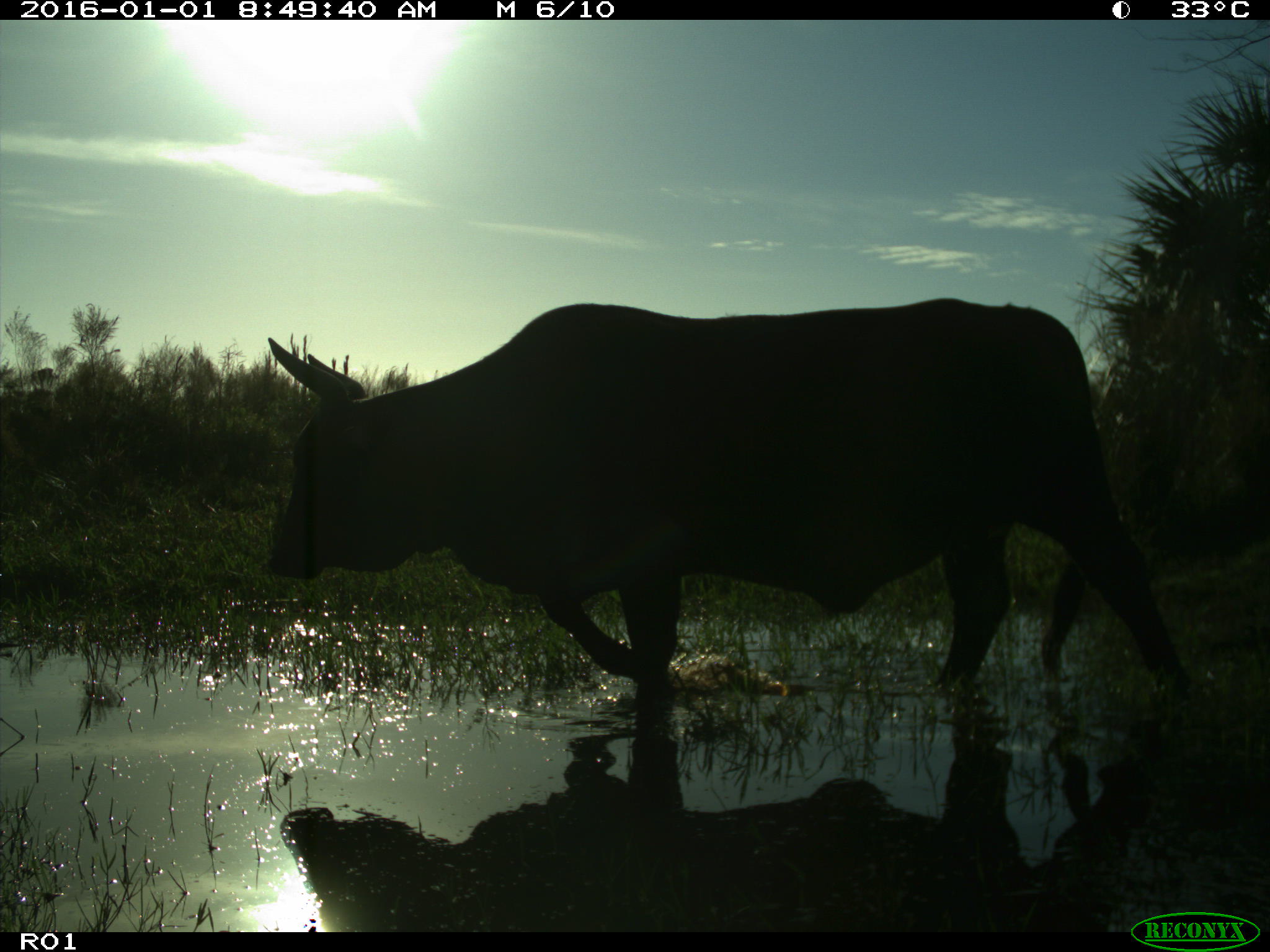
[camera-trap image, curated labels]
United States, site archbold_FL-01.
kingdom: Animalia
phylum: Chordata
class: Mammalia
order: Artiodactyla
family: Bovidae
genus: Bos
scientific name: Bos taurus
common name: domestic cow